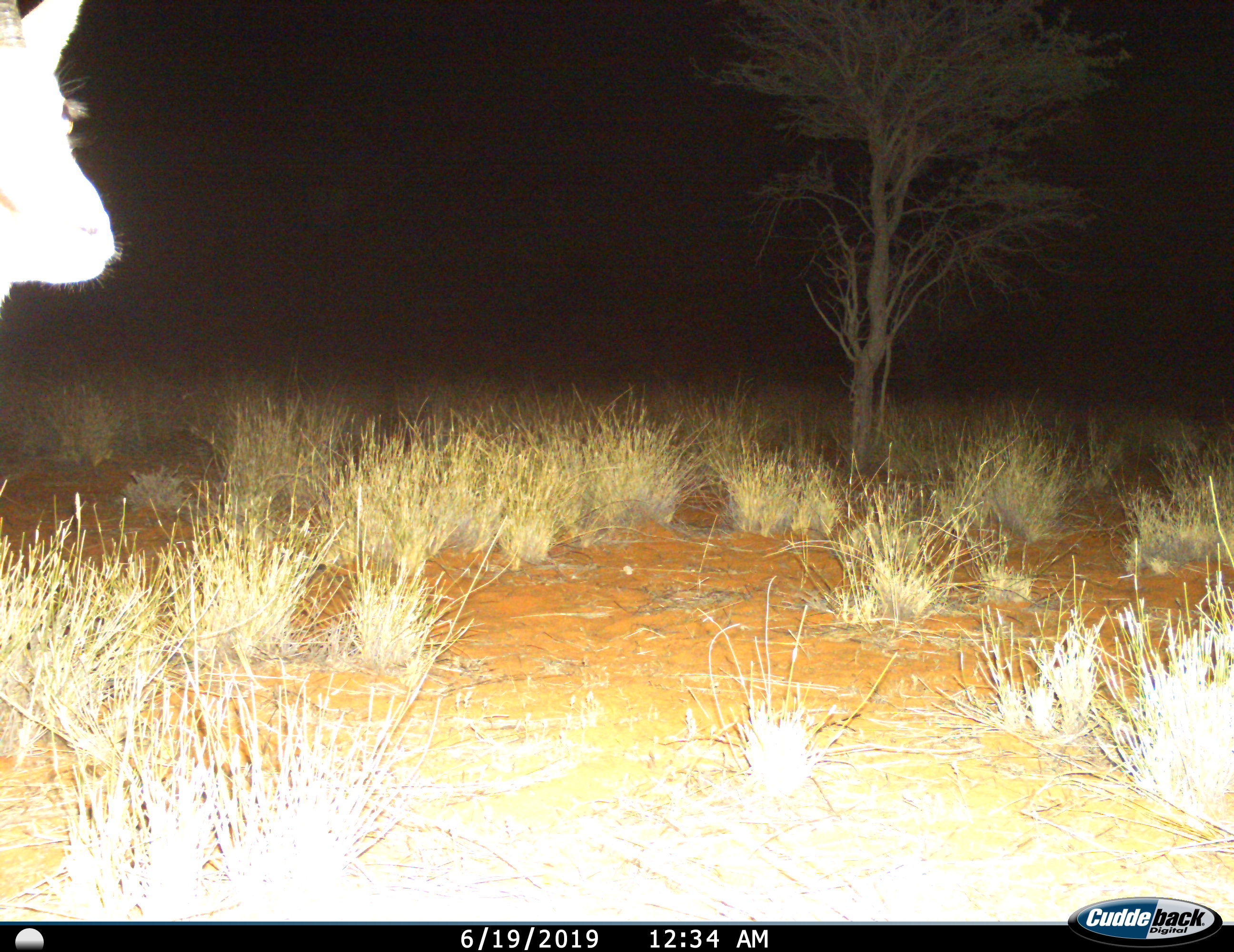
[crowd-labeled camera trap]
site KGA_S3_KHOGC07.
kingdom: Animalia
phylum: Chordata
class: Mammalia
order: Artiodactyla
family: Bovidae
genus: Antidorcas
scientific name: Antidorcas marsupialis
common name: springbok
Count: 1.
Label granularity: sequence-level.